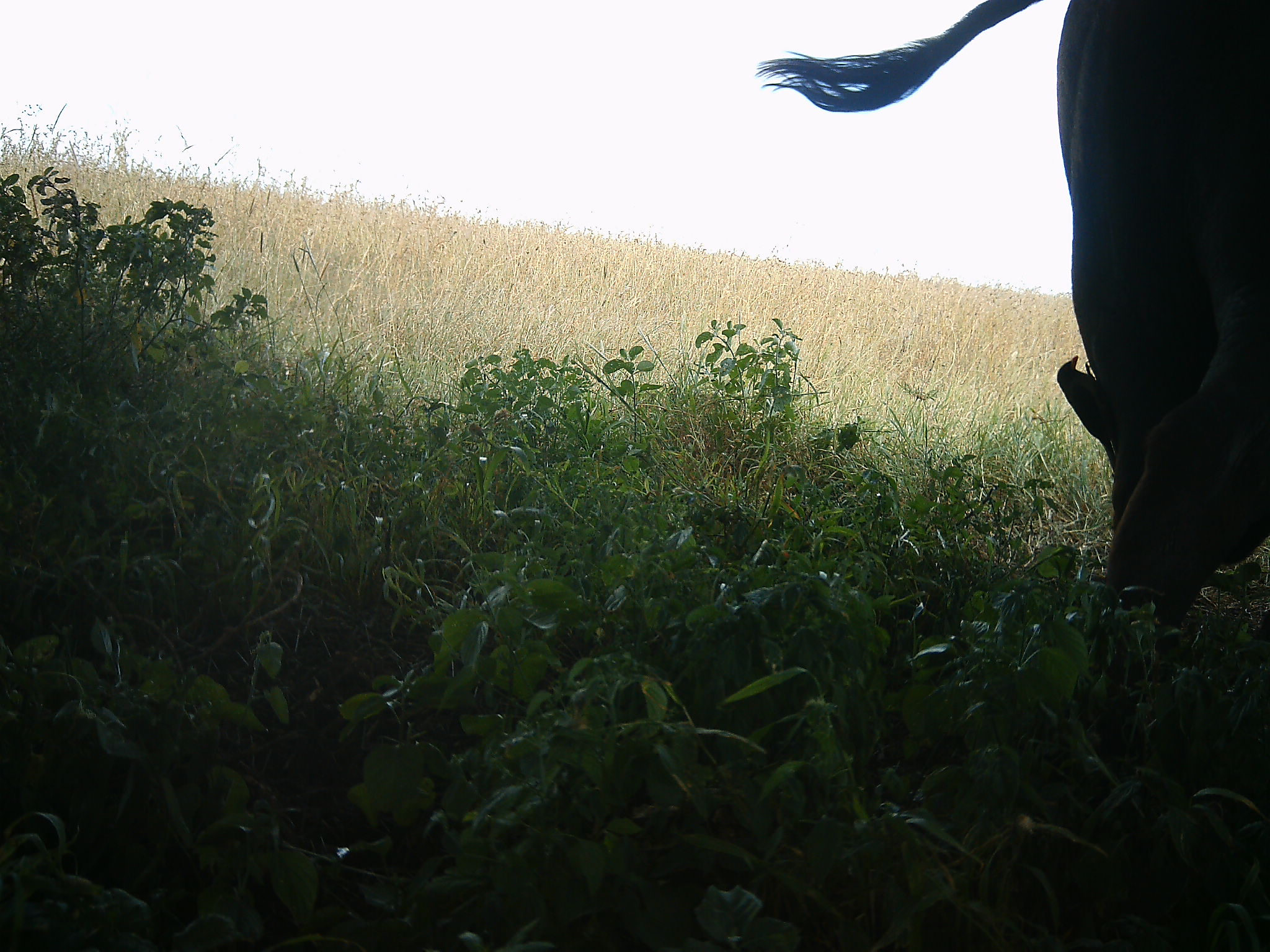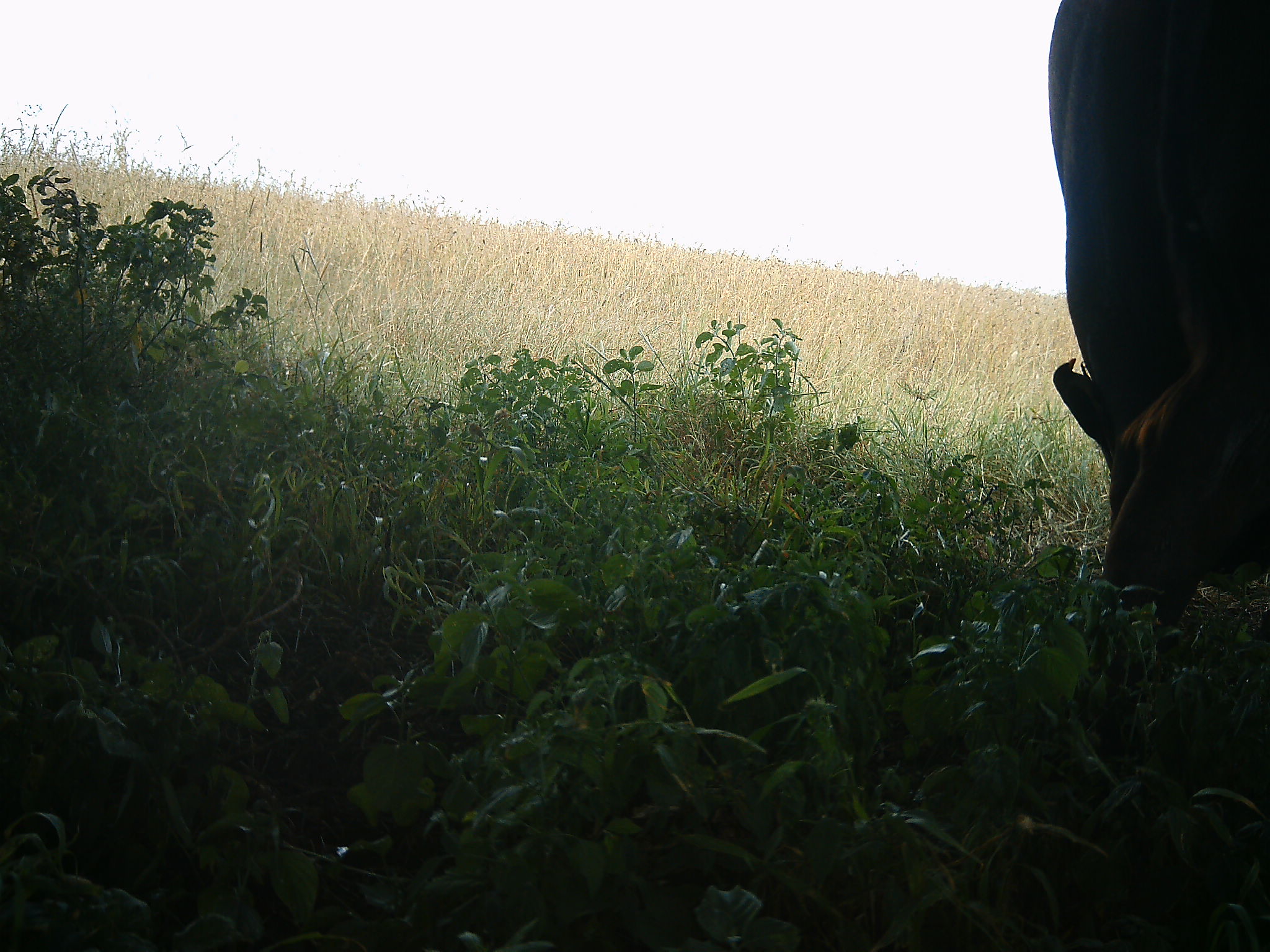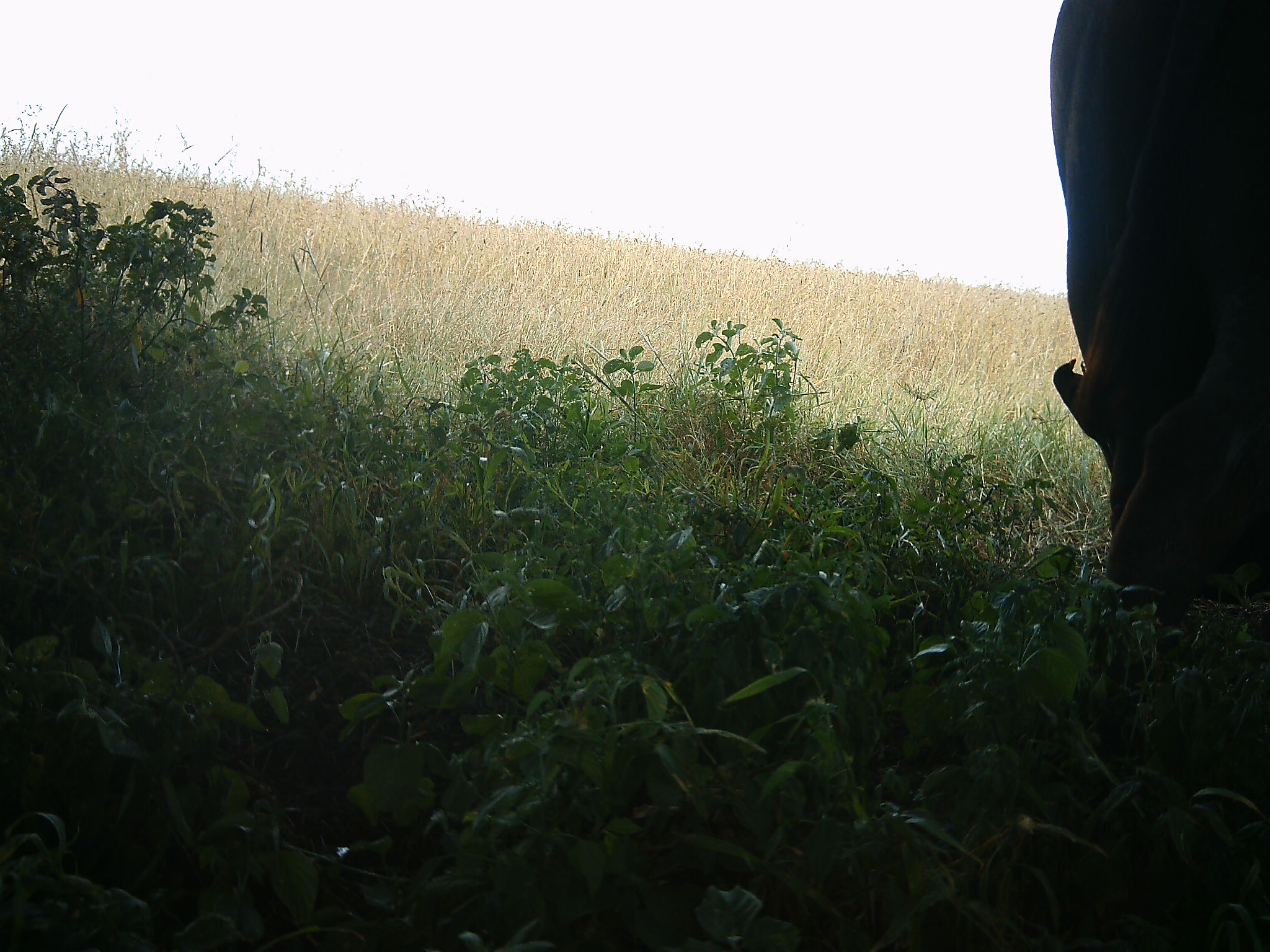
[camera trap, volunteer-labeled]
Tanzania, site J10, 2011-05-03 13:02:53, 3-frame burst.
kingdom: Animalia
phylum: Chordata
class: Mammalia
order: Artiodactyla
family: Bovidae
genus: Connochaetes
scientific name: Connochaetes taurinus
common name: blue wildebeest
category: wildebeest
Wildebeest (blue wildebeest) (Connochaetes taurinus), count 1. Behavior (volunteer vote fractions): standing 50%, resting 0%, moving 0%, interacting 0%. Young present (vote fraction): 0%. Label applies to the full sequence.